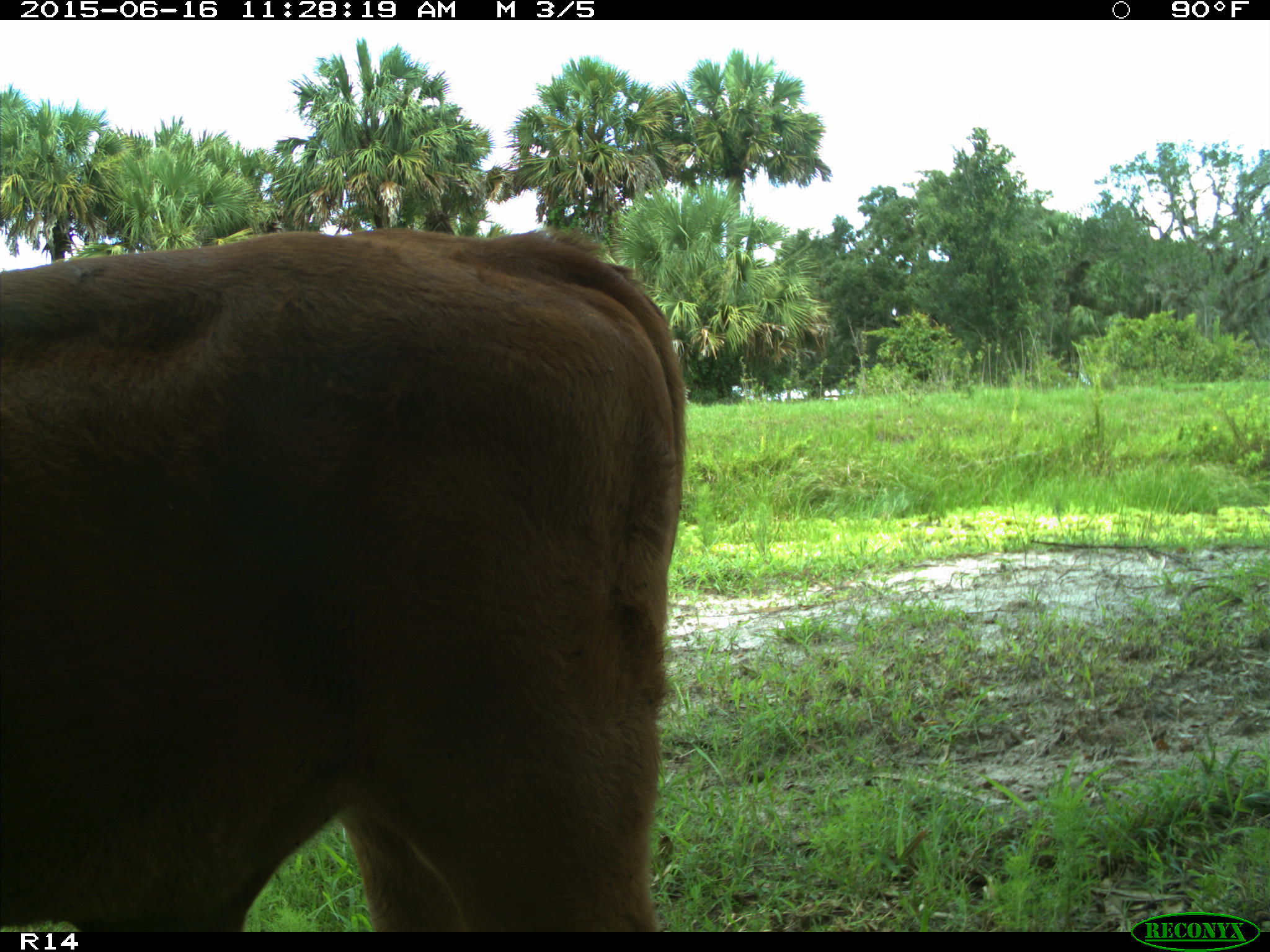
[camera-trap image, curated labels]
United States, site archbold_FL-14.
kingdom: Animalia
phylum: Chordata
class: Mammalia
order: Artiodactyla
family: Bovidae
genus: Bos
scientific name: Bos taurus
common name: domestic cow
Bos taurus (domestic cow).